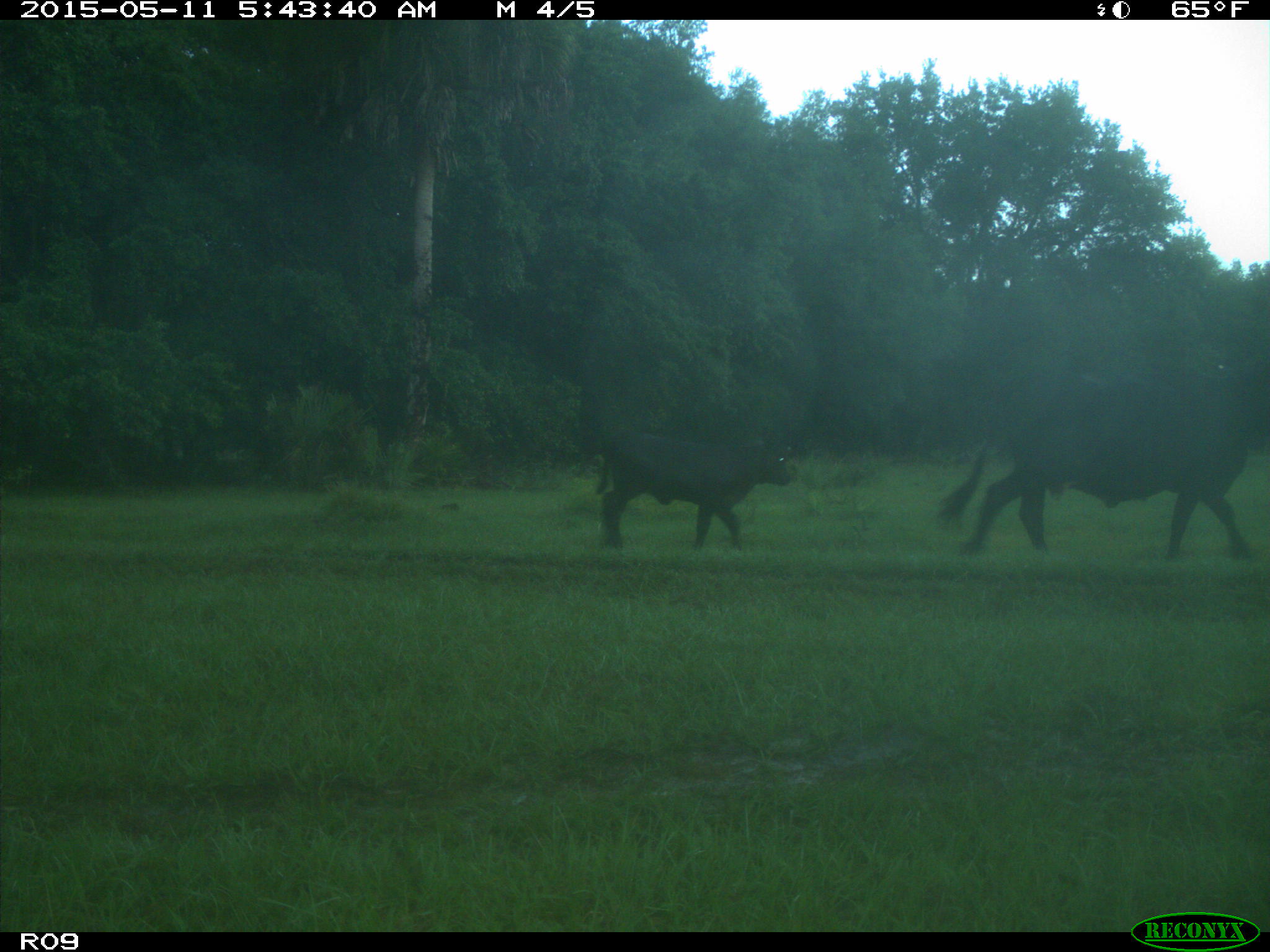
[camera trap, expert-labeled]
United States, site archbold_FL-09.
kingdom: Animalia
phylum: Chordata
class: Mammalia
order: Artiodactyla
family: Bovidae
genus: Bos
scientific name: Bos taurus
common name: domestic cow